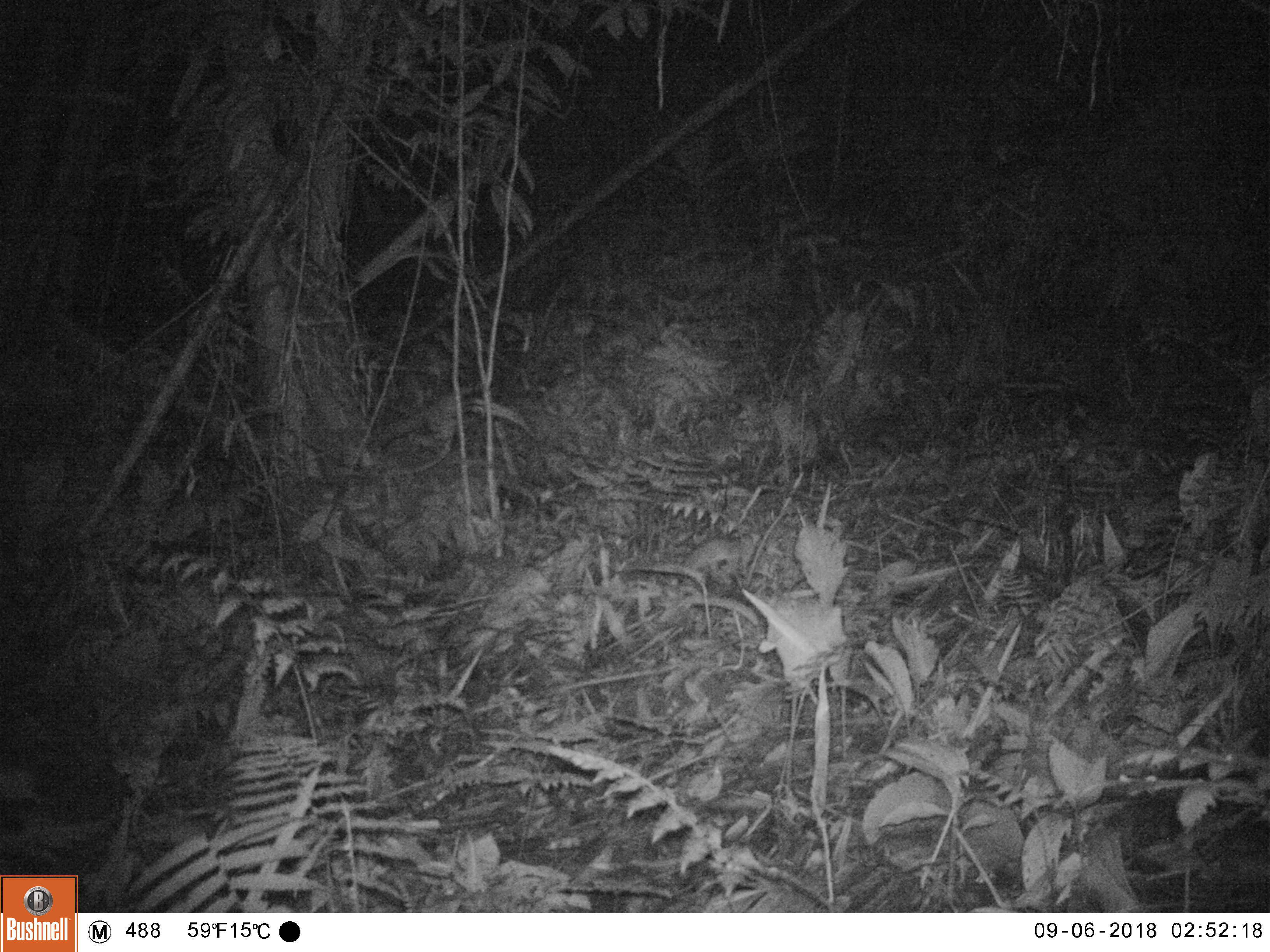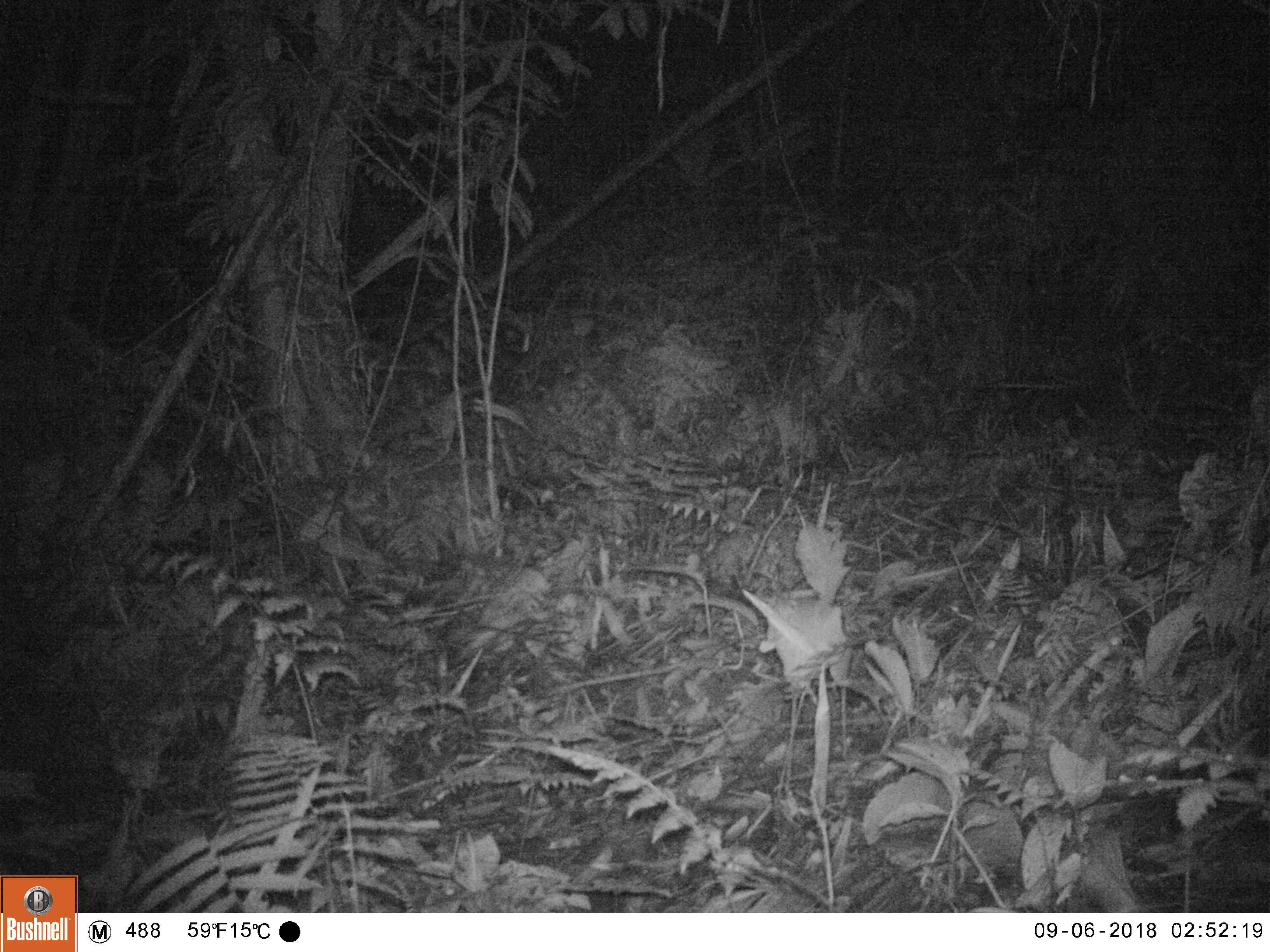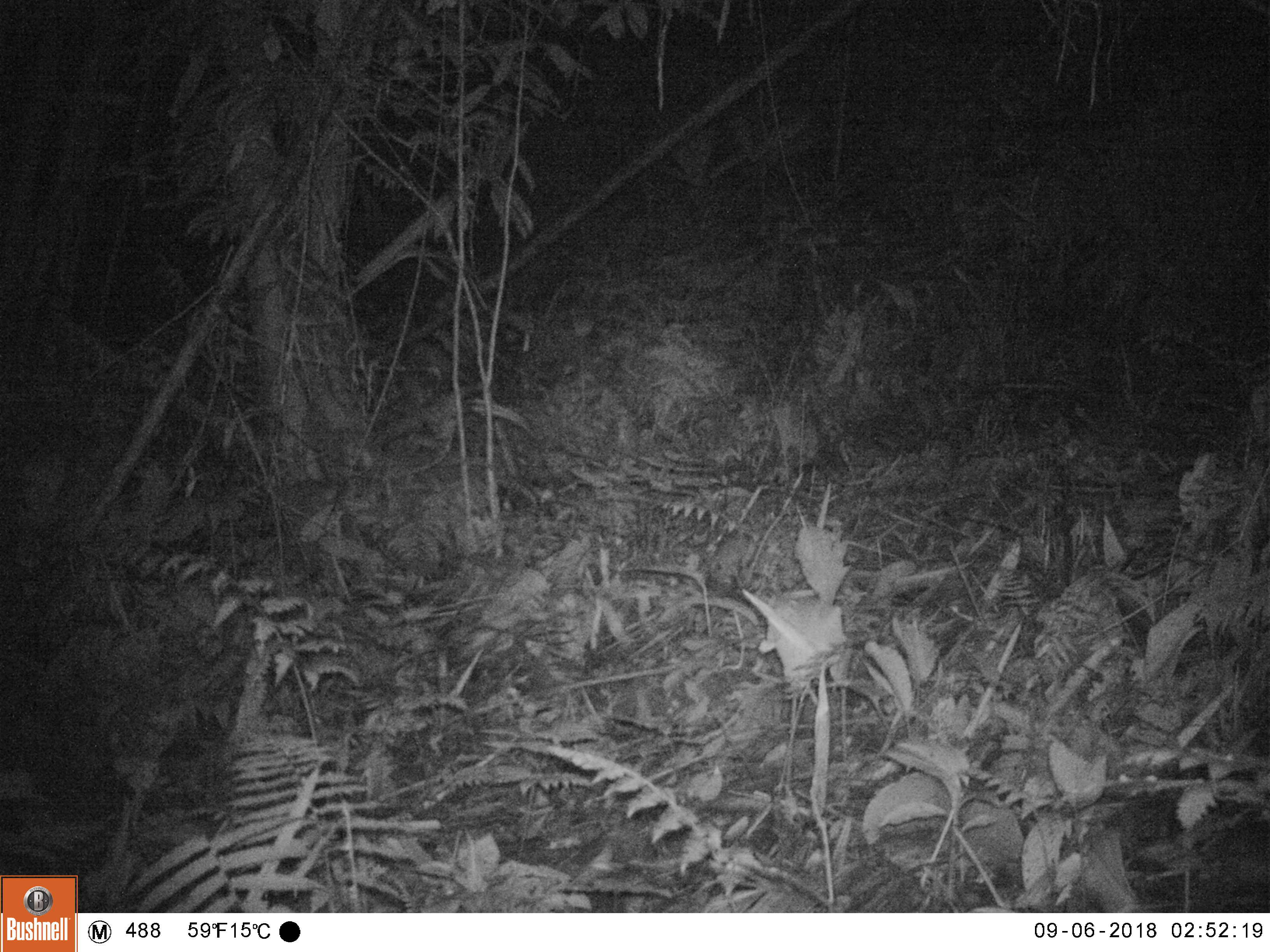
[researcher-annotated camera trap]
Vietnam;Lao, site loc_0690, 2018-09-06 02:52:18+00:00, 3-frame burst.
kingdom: Animalia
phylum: Chordata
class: Mammalia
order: Rodentia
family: Muridae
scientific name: Muridae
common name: old-world mice and rats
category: unidentified murid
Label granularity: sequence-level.